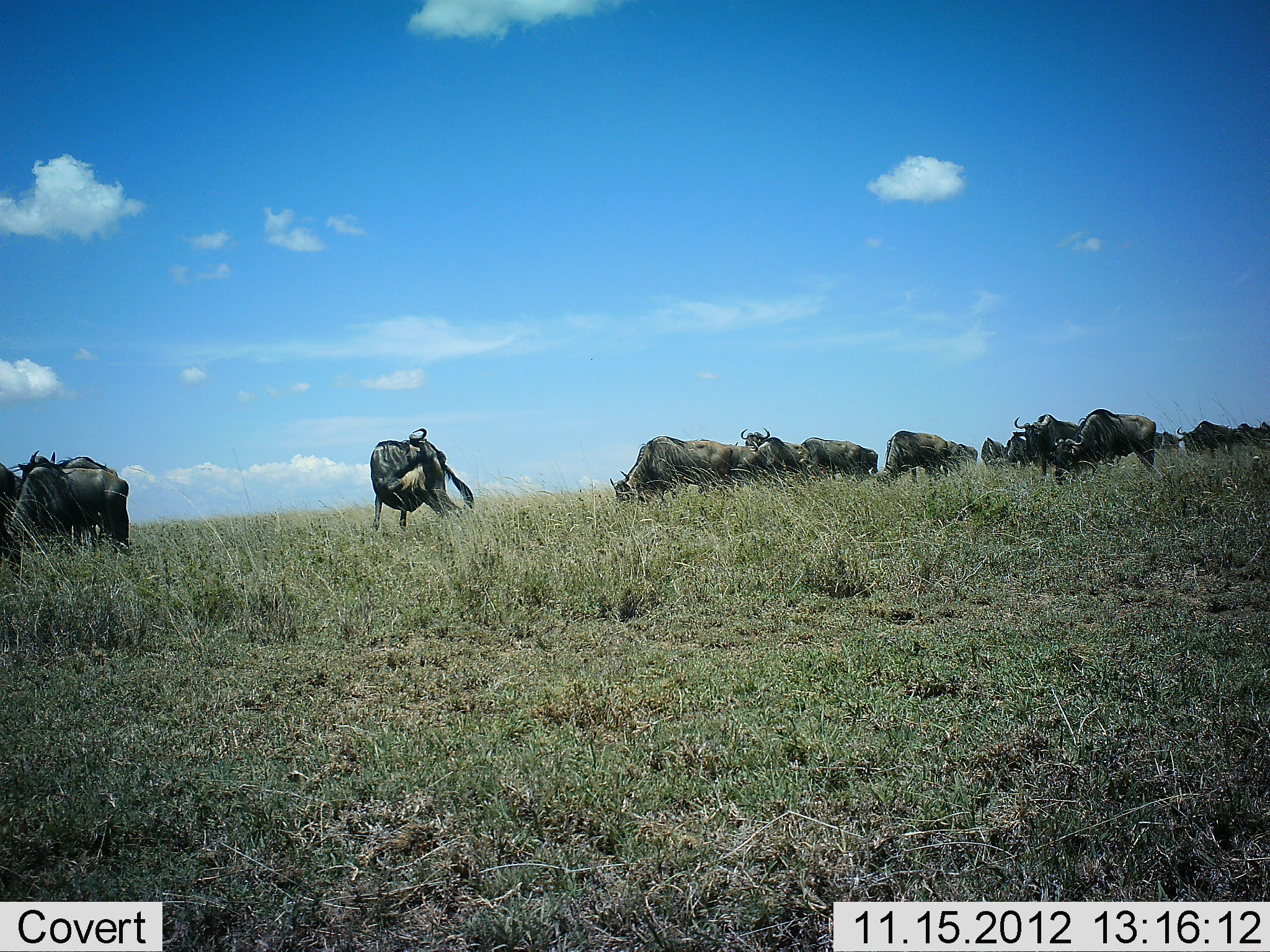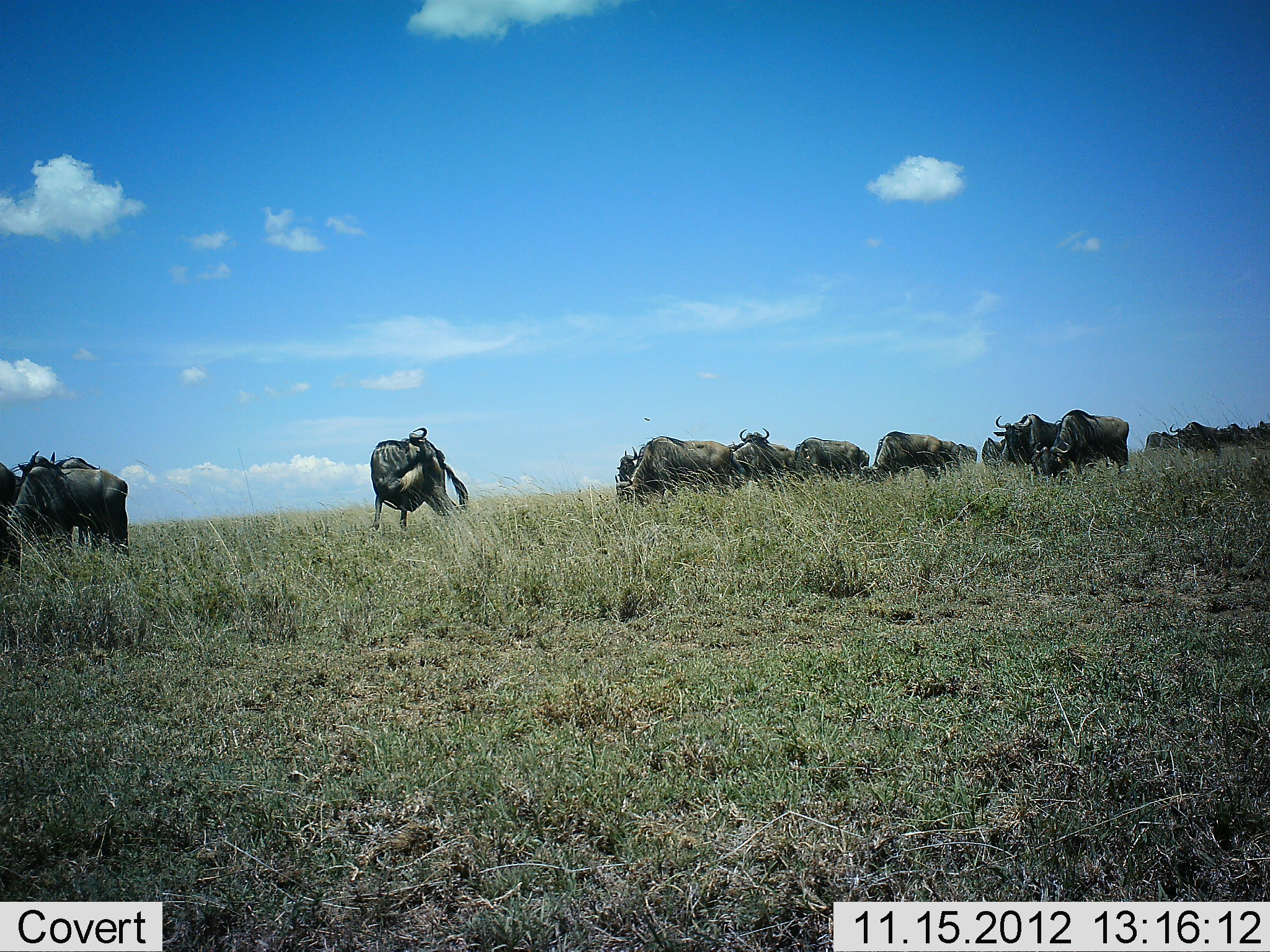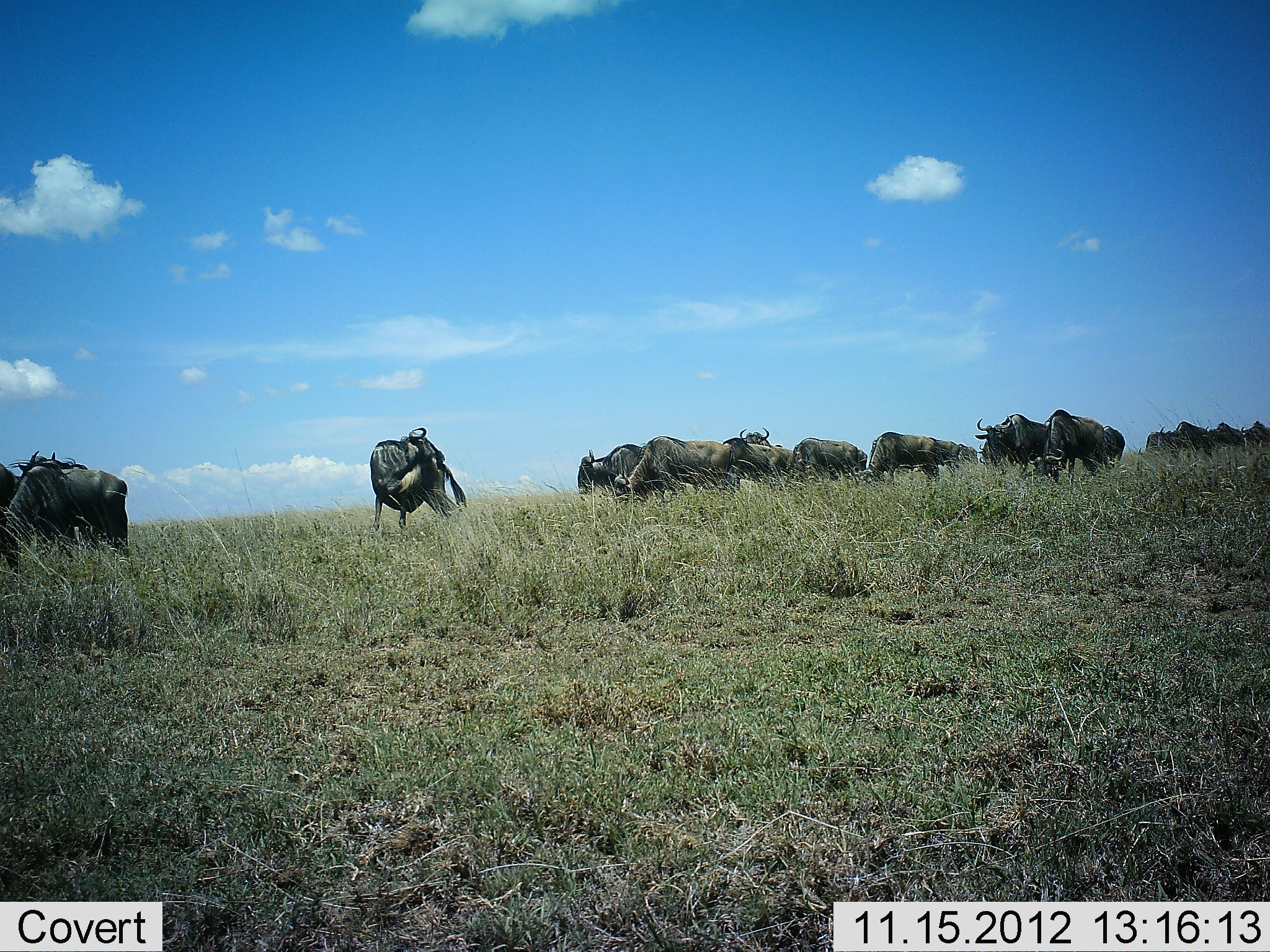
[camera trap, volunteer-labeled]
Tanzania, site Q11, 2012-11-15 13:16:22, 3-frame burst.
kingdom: Animalia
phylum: Chordata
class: Mammalia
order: Artiodactyla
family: Bovidae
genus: Connochaetes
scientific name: Connochaetes taurinus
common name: blue wildebeest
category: wildebeest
Wildebeest (blue wildebeest) (Connochaetes taurinus), count 11-50. Behavior (volunteer vote fractions): standing 50%, resting 0%, moving 80%, interacting 10%. Young present (vote fraction): 10%. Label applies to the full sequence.